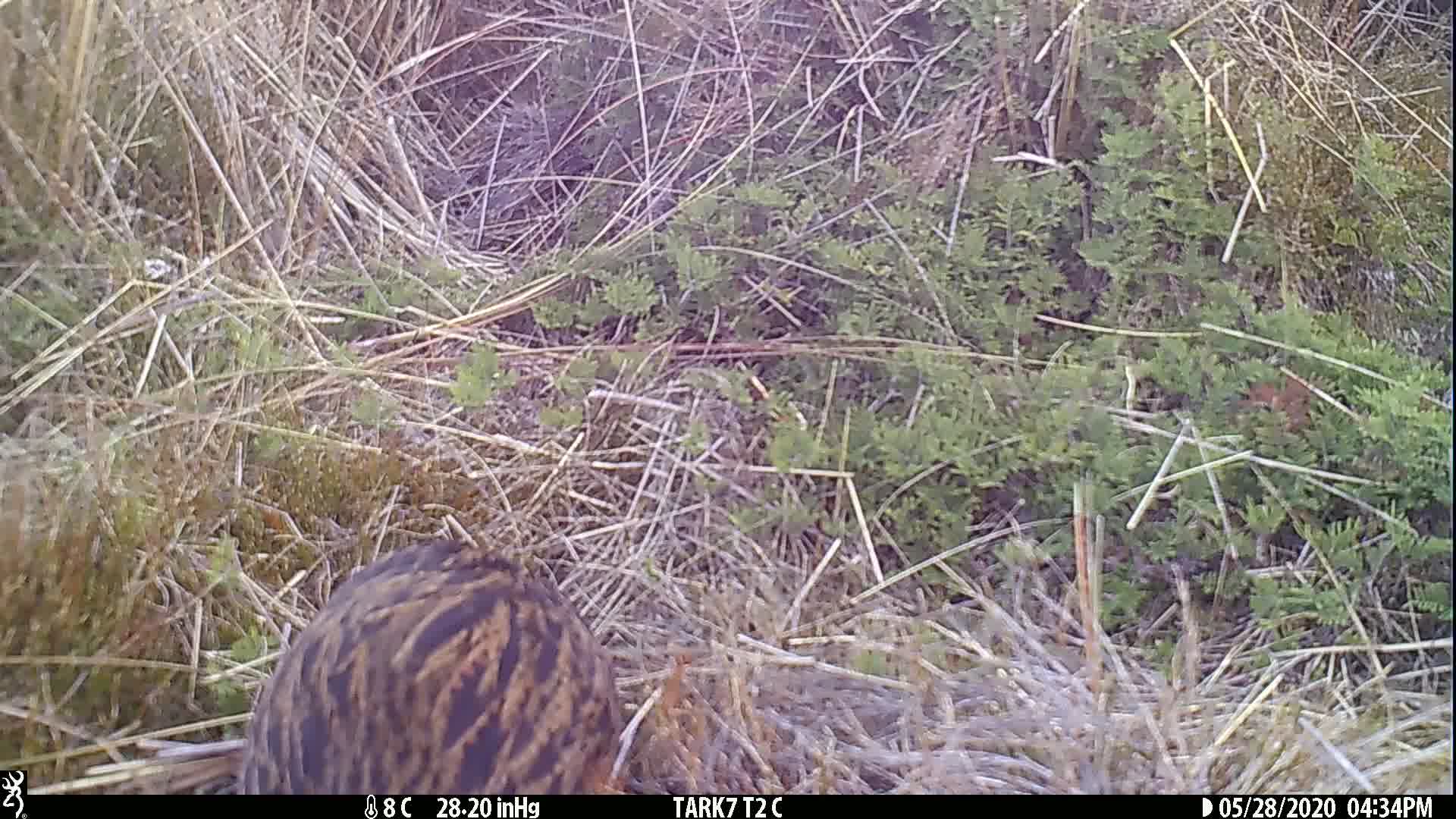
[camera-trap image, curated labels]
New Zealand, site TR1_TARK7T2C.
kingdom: Animalia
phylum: Chordata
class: Aves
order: Gruiformes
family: Rallidae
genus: Gallirallus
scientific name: Gallirallus australis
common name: weka